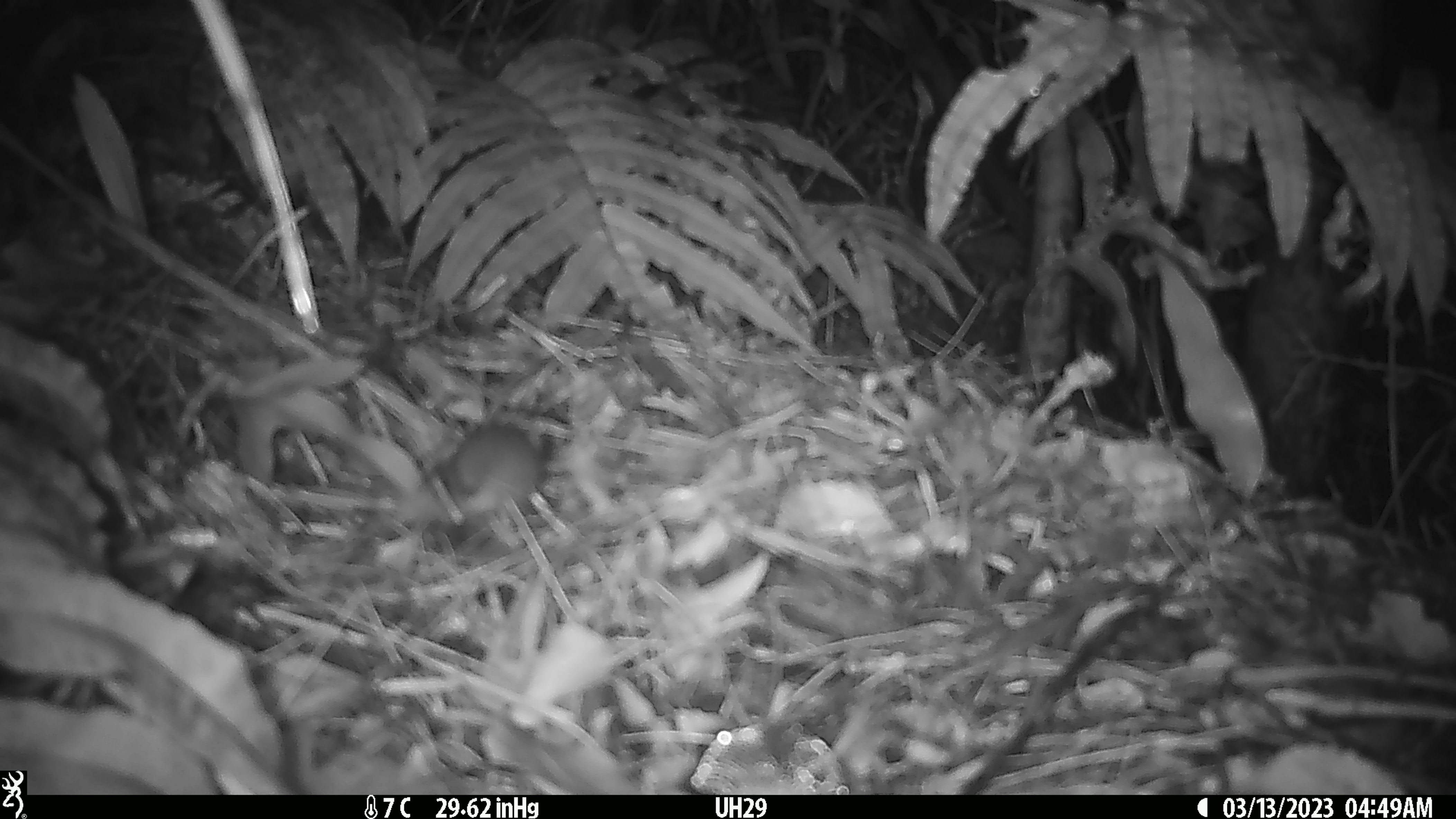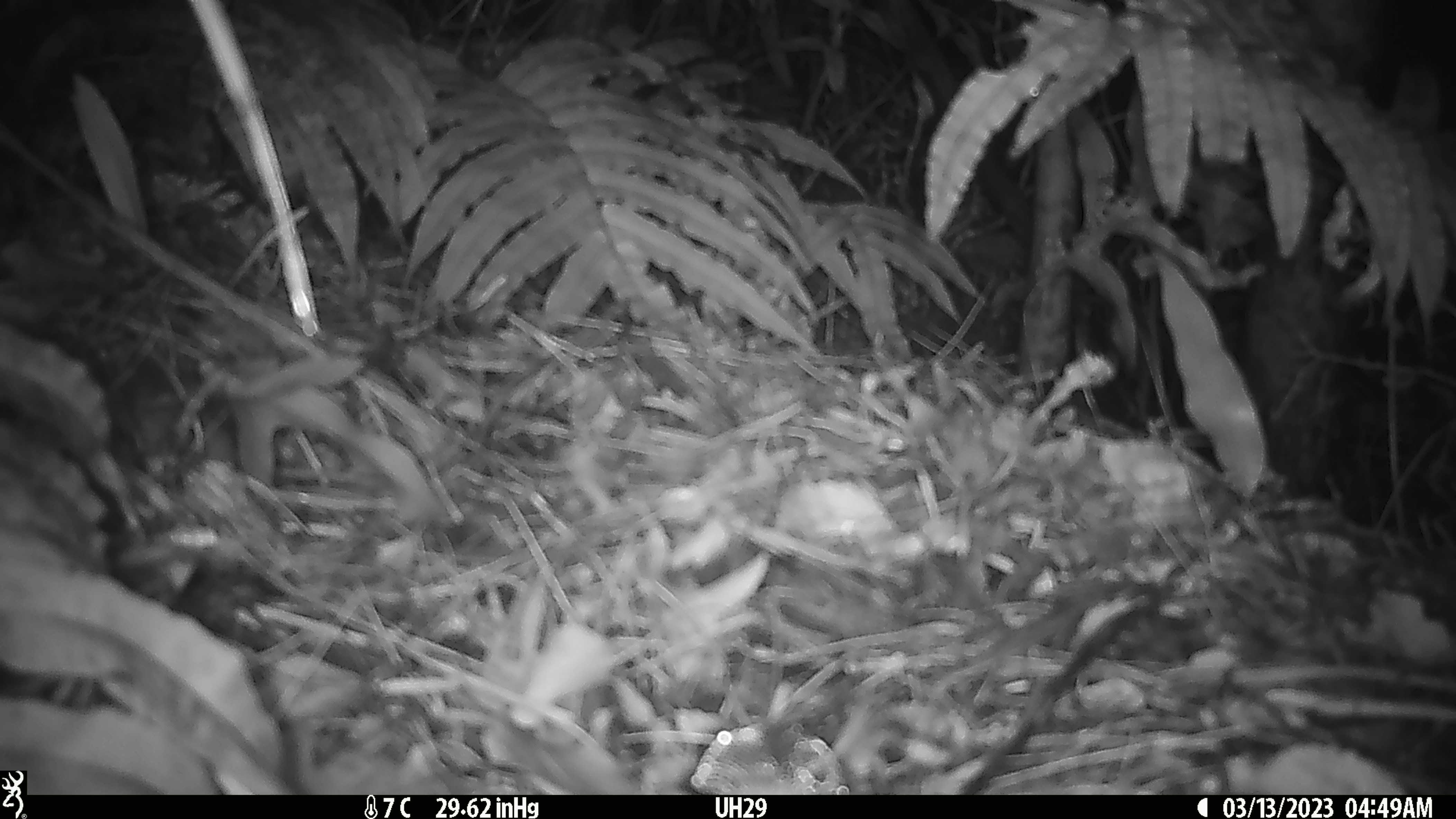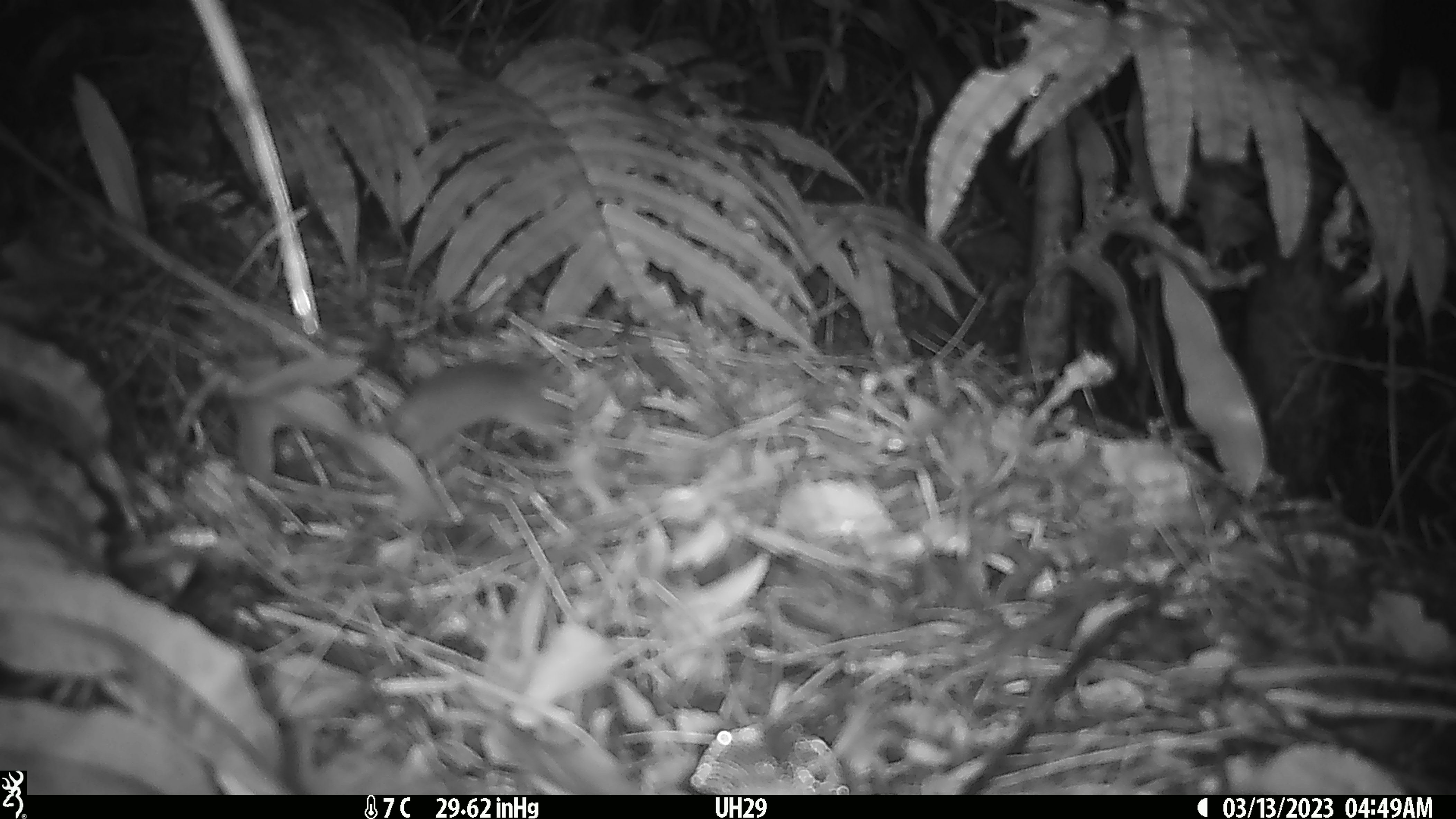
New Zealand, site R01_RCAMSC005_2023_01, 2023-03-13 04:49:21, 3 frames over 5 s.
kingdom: Animalia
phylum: Chordata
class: Mammalia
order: Rodentia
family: Muridae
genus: Mus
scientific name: Mus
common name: mouse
Mouse (Mus).